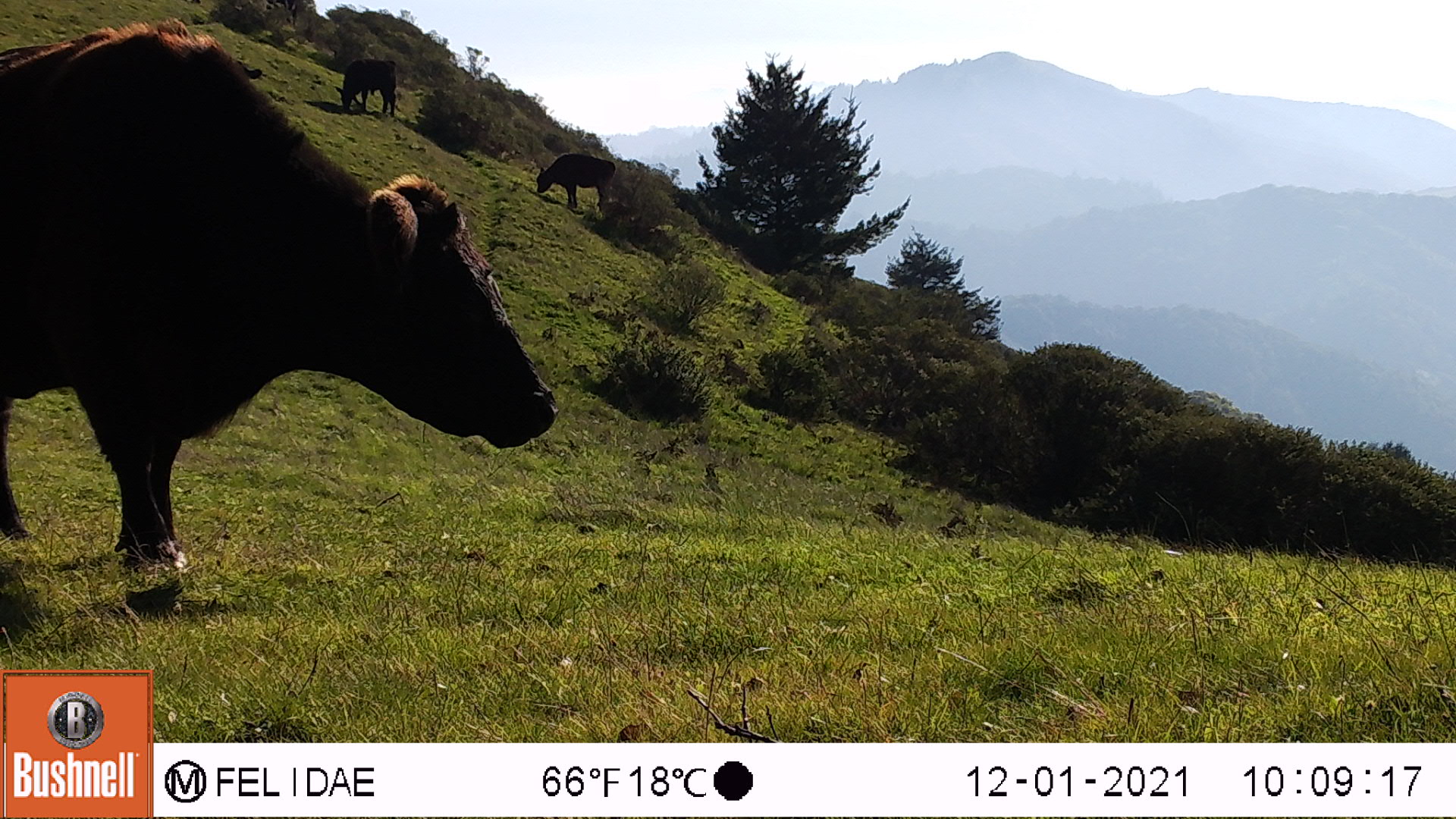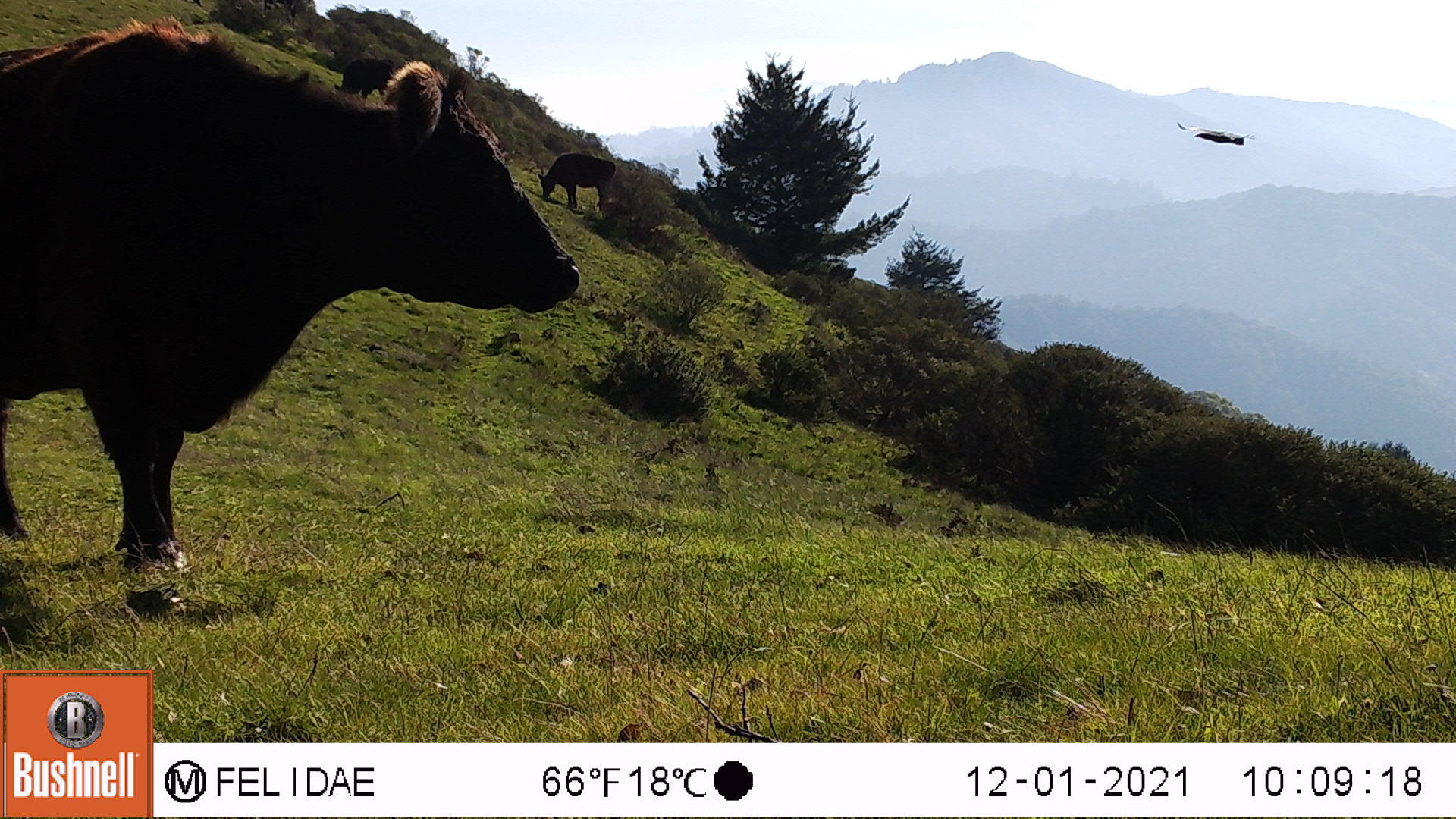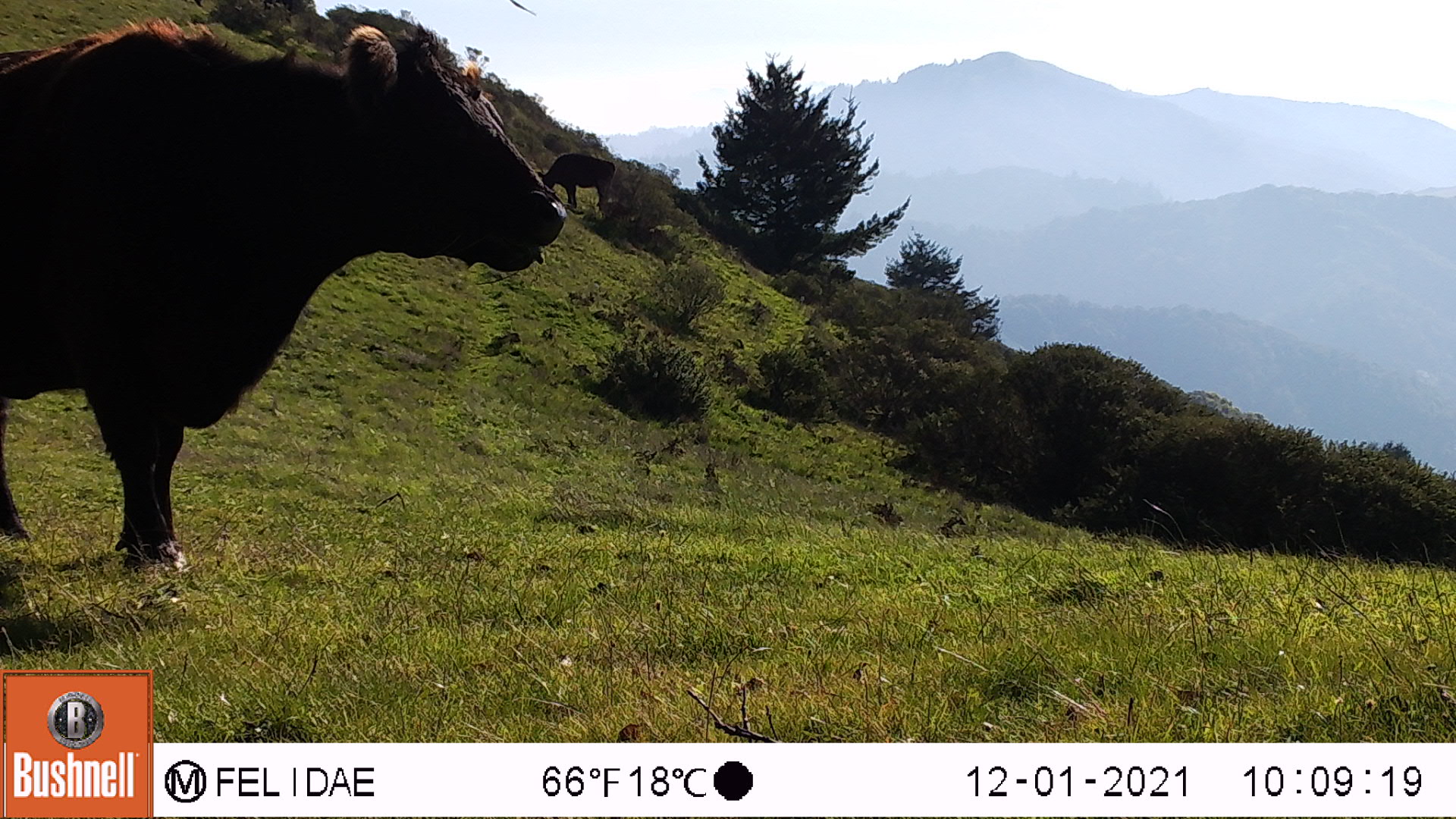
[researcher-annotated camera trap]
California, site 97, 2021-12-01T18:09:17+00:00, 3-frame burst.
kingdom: Animalia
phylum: Chordata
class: Mammalia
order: Artiodactyla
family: Bovidae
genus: Bos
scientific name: Bos taurus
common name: domestic cattle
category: cattle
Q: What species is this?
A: Cattle (domestic cattle) (Bos taurus).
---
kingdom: Animalia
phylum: Chordata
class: Aves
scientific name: Aves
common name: bird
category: unknown bird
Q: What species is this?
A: Unknown bird (bird) (Aves).